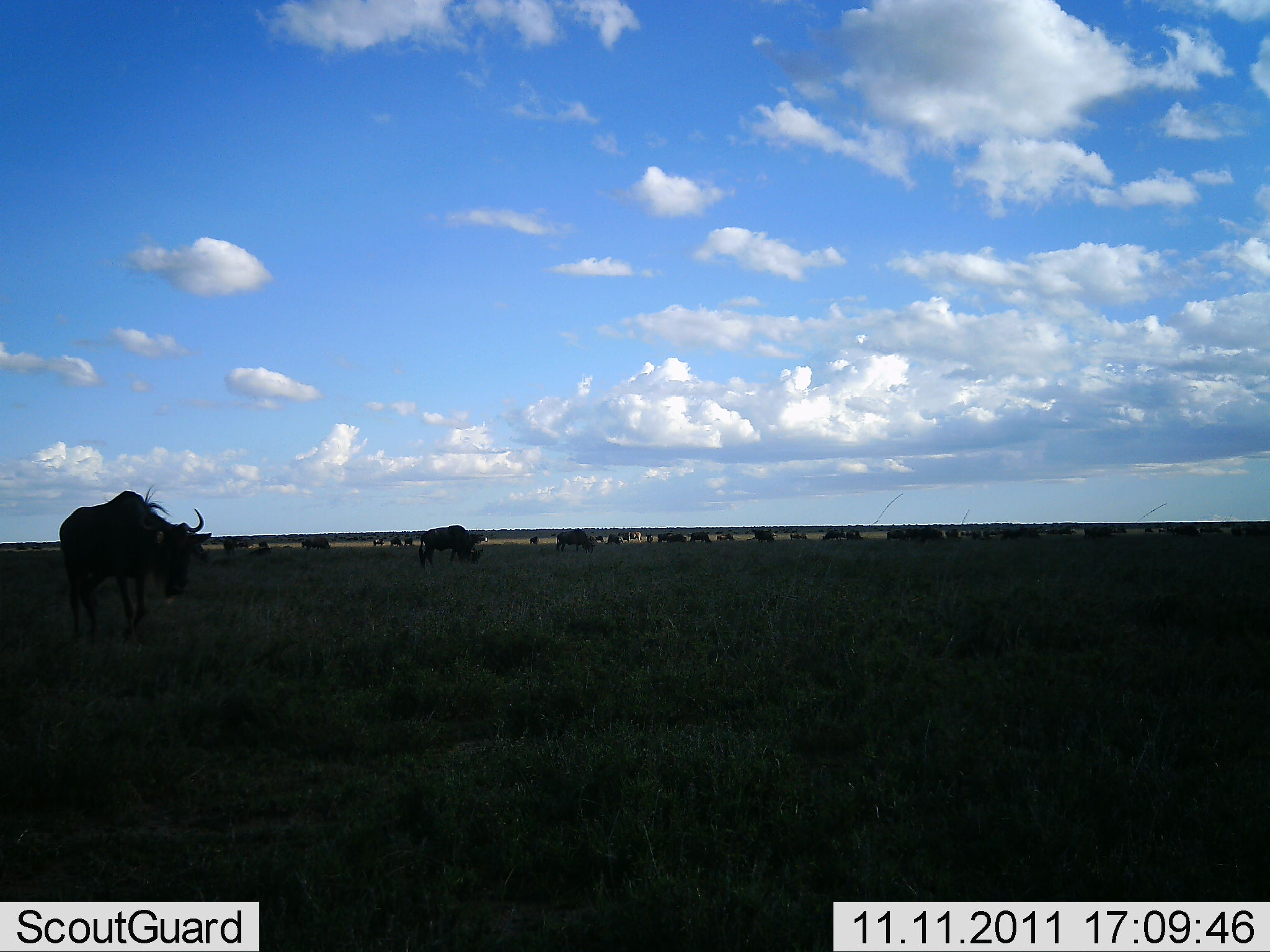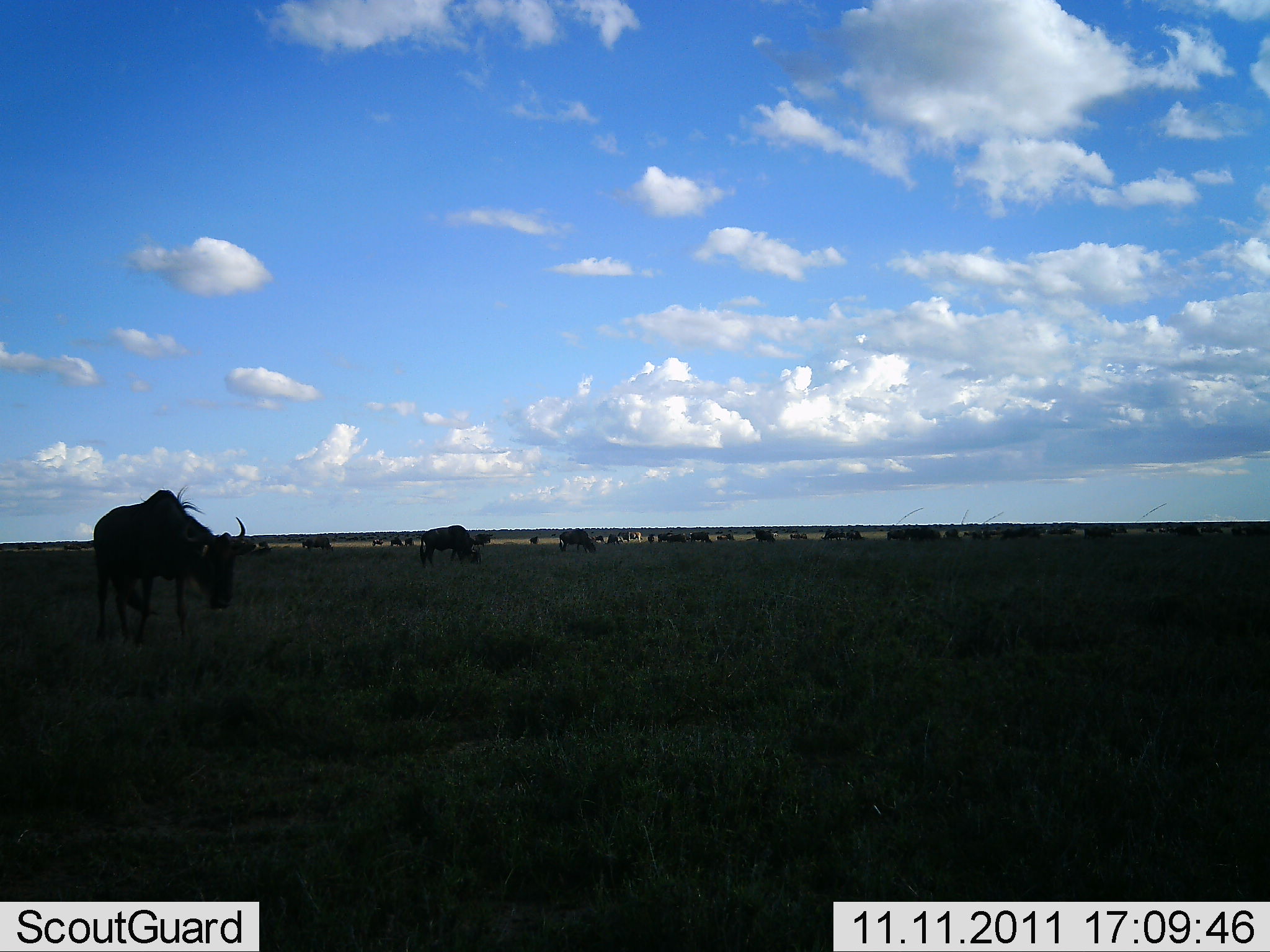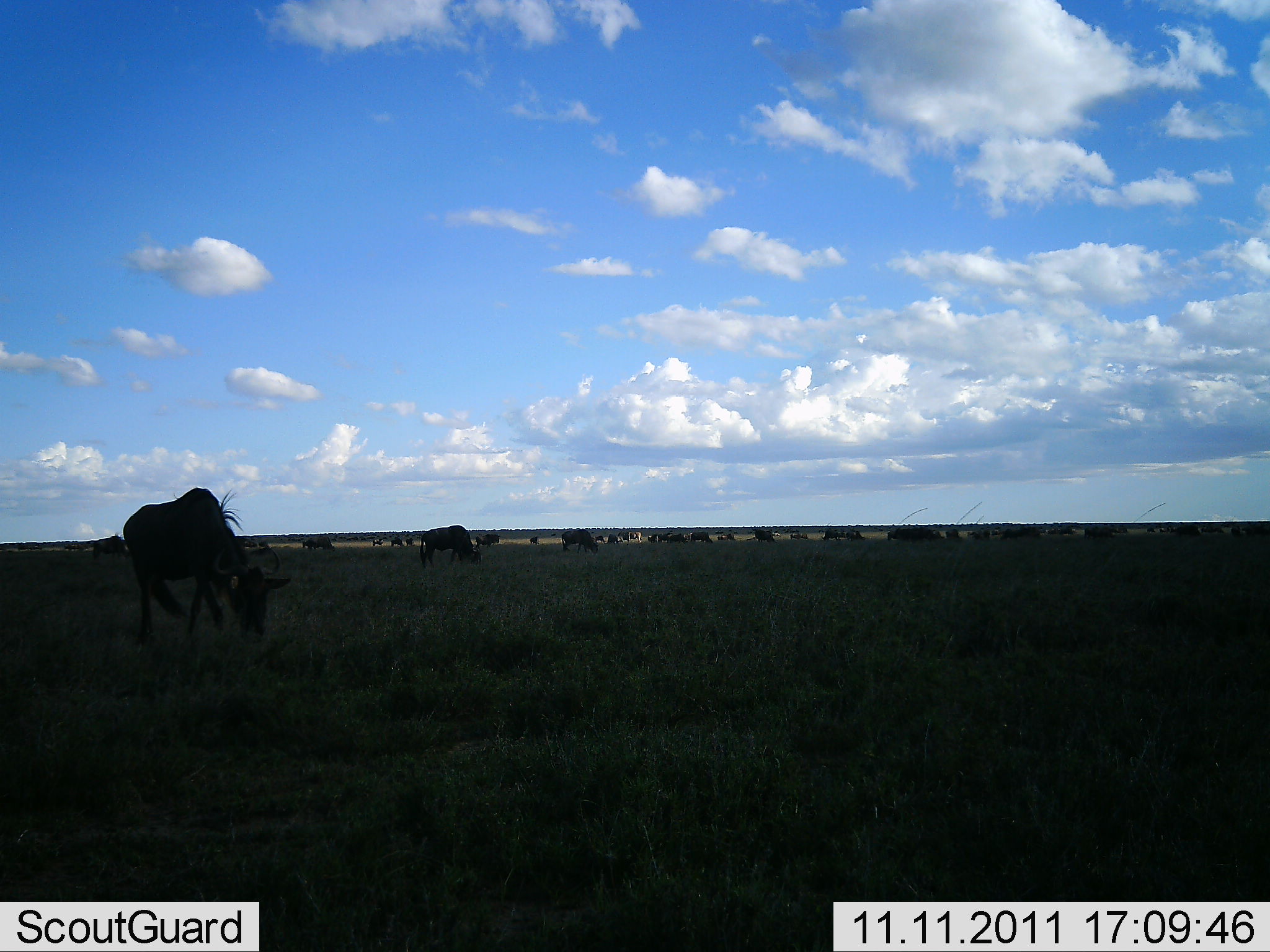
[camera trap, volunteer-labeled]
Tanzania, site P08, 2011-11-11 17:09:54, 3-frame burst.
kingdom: Animalia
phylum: Chordata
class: Mammalia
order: Artiodactyla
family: Bovidae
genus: Connochaetes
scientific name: Connochaetes taurinus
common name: blue wildebeest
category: wildebeest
Wildebeest (blue wildebeest) (Connochaetes taurinus), count 11-50. Behavior (volunteer vote fractions): standing 50%, resting 0%, moving 25%, interacting 8%. Young present (vote fraction): 0%. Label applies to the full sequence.